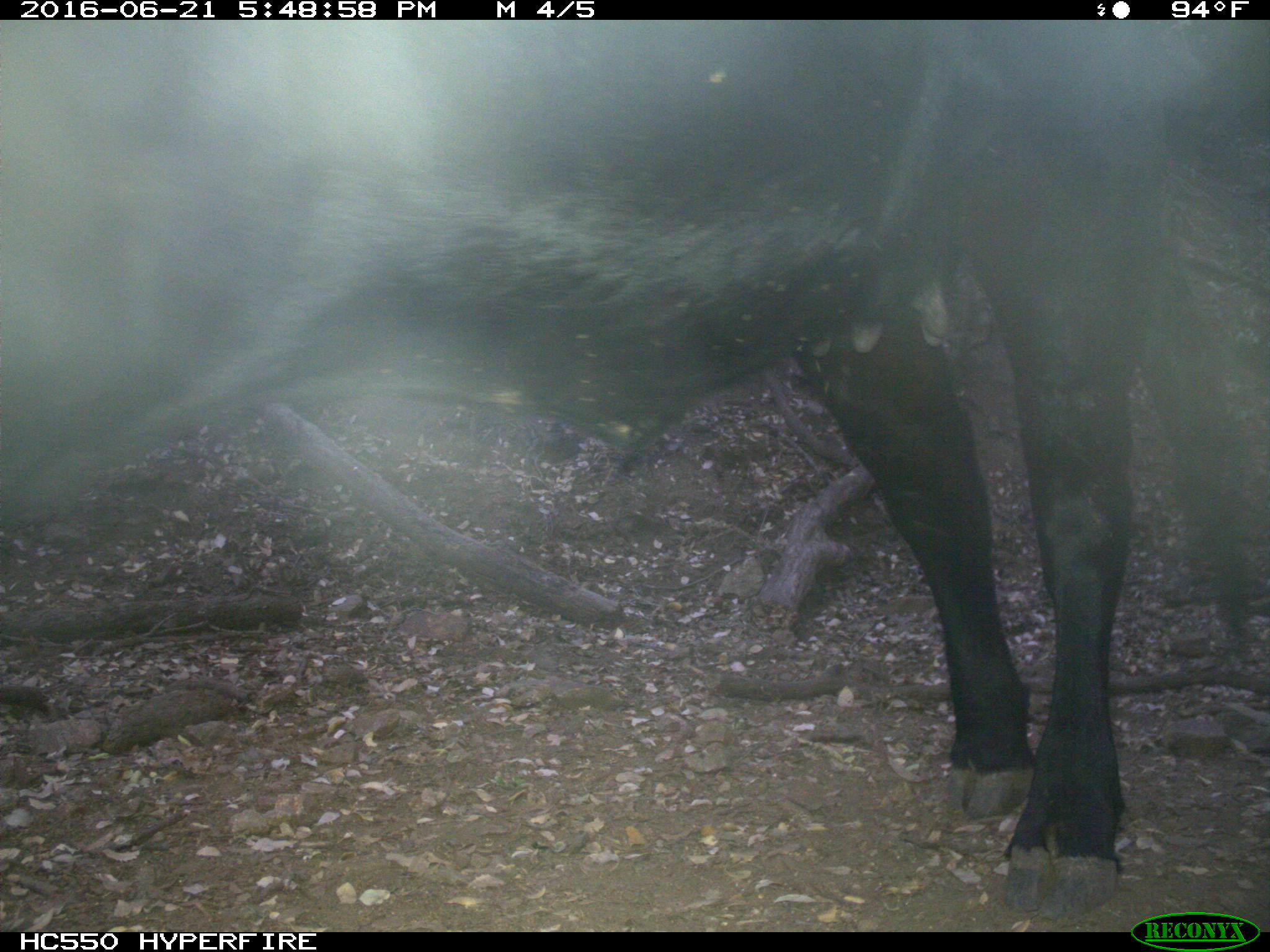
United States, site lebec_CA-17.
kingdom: Animalia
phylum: Chordata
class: Mammalia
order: Artiodactyla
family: Bovidae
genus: Bos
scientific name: Bos taurus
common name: domestic cow